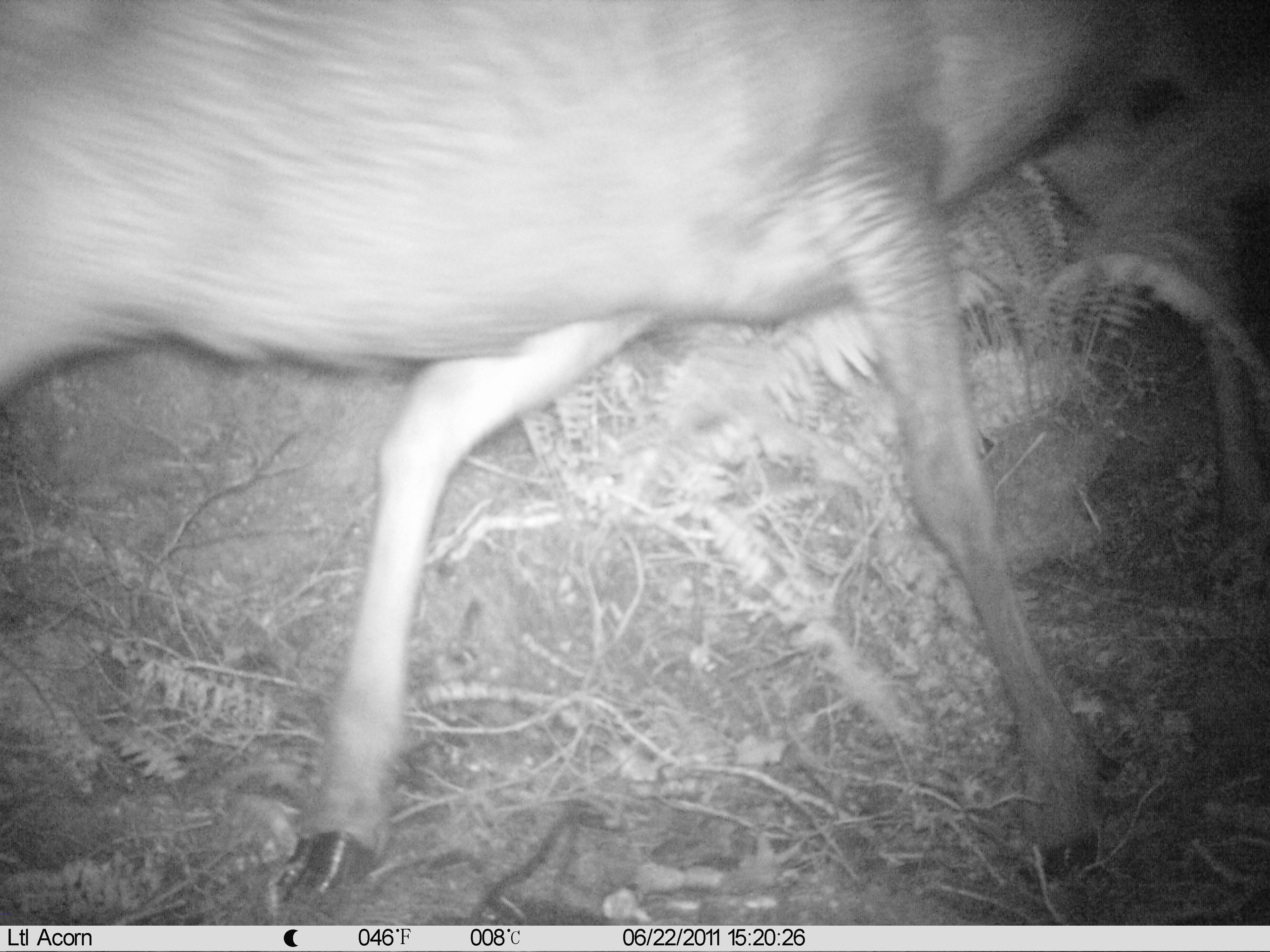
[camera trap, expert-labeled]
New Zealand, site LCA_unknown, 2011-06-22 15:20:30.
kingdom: Animalia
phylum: Chordata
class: Mammalia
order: Artiodactyla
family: Cervidae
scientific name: Cervidae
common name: deer